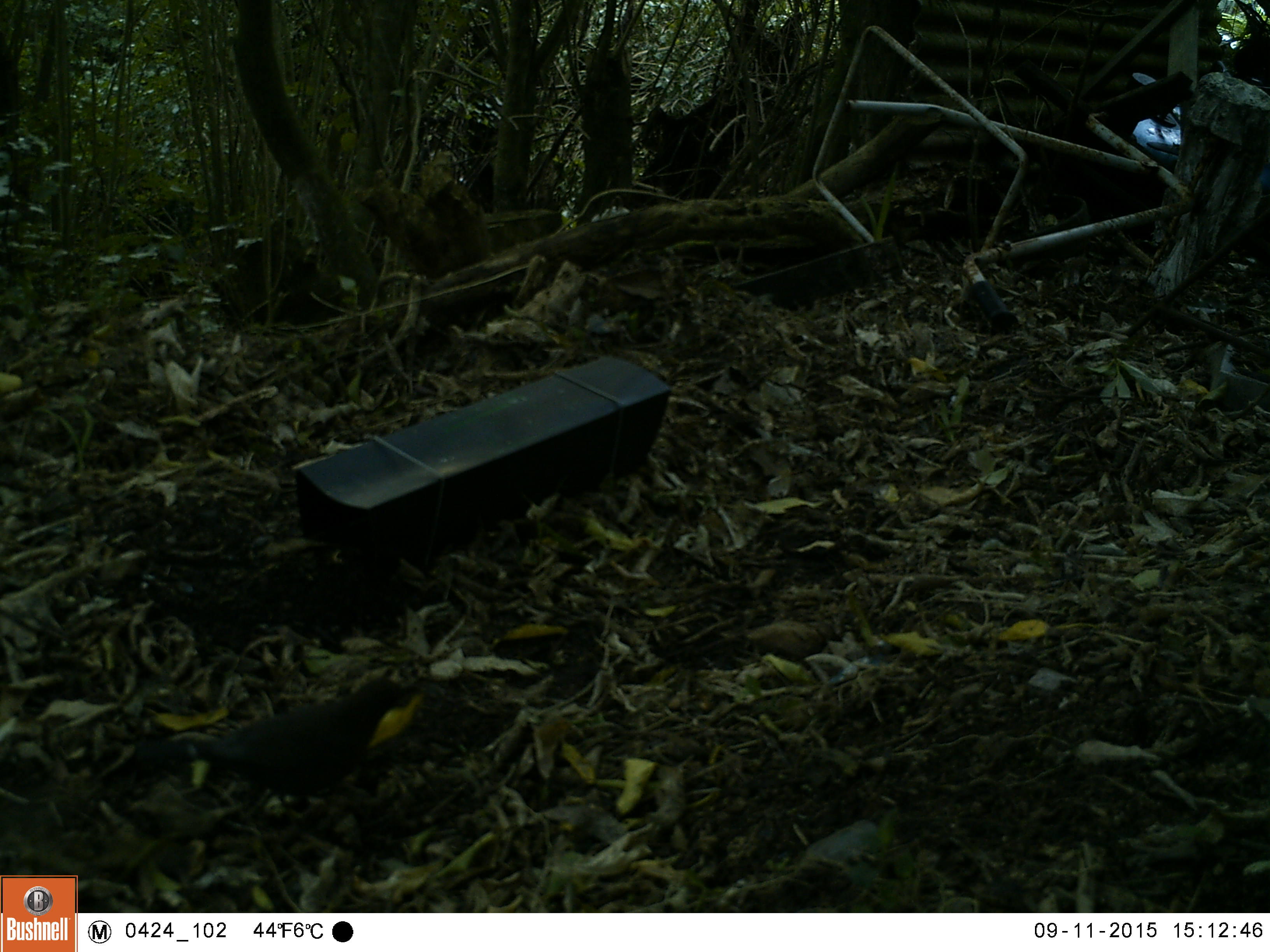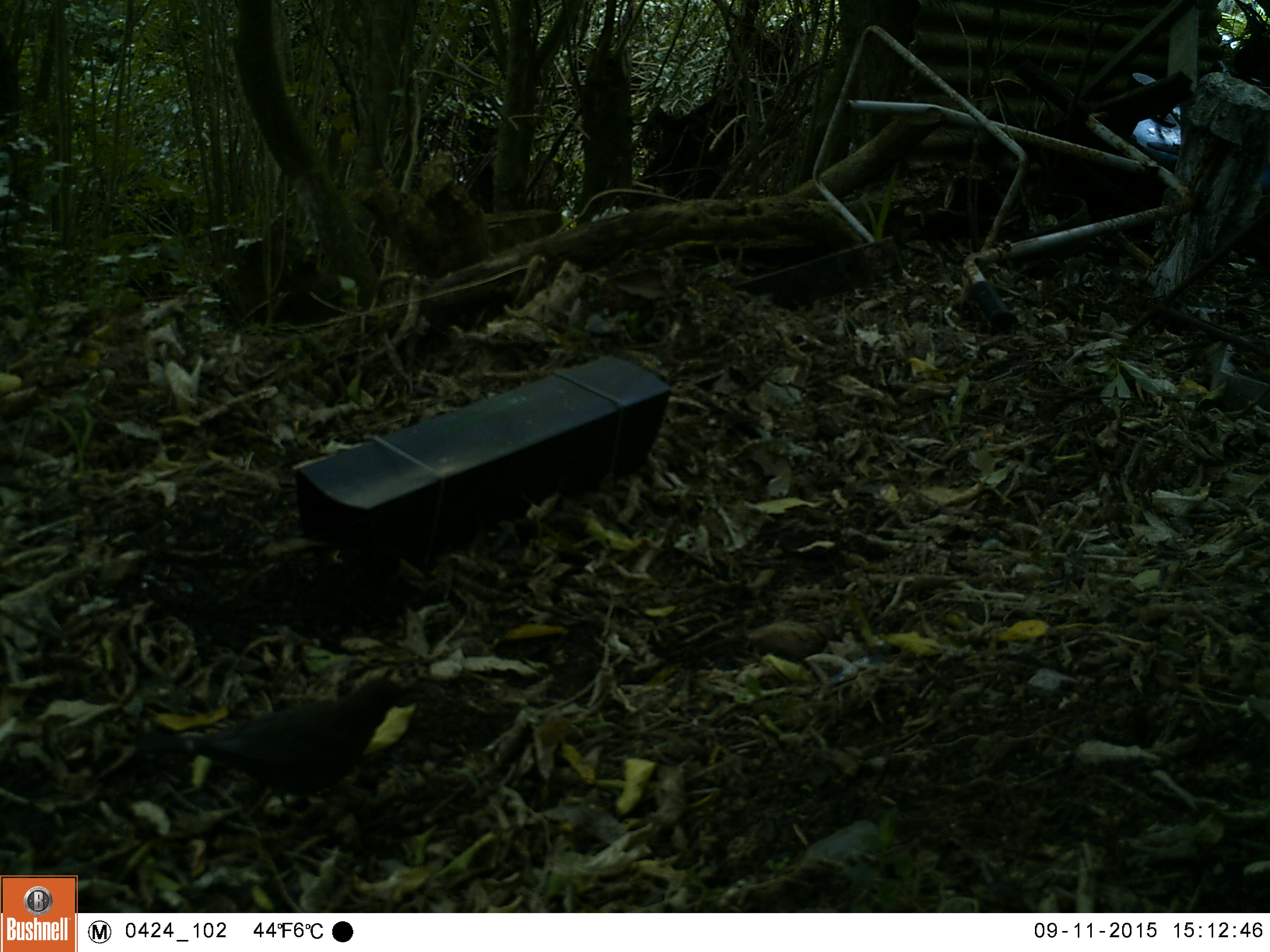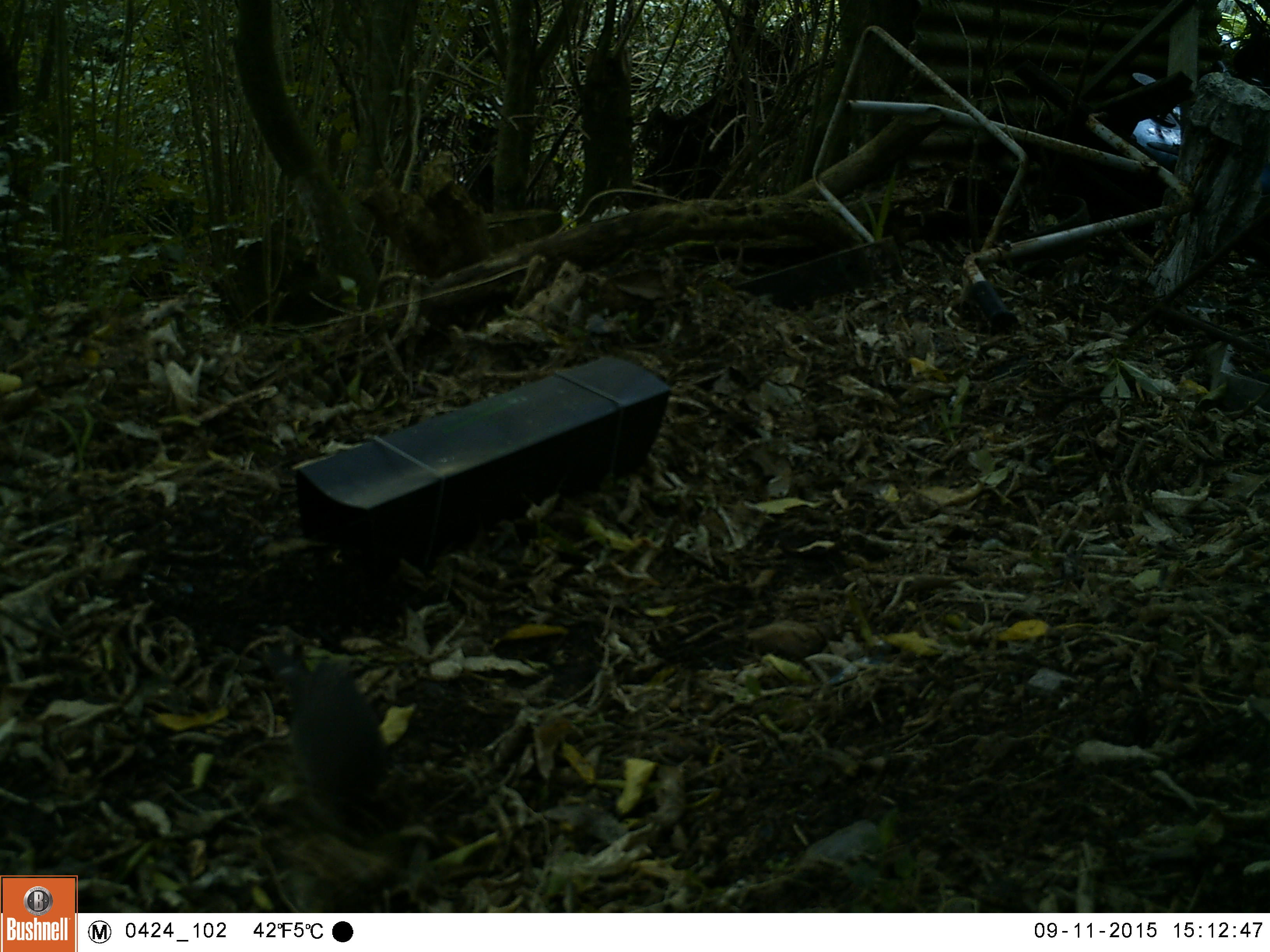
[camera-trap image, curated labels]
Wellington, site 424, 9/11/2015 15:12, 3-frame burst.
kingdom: Animalia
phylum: Chordata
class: Aves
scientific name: Aves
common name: bird